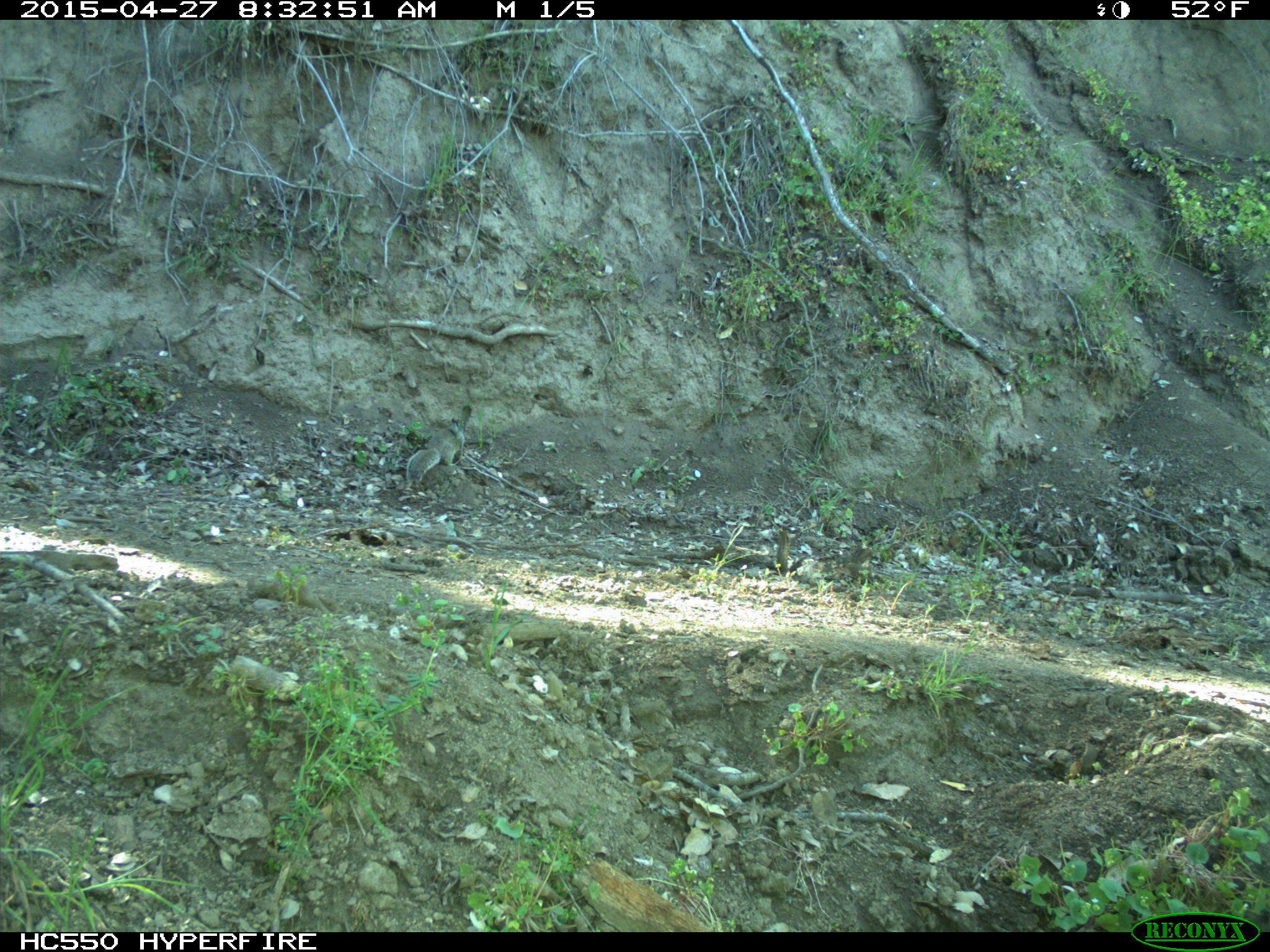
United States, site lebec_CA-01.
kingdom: Animalia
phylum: Chordata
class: Mammalia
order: Rodentia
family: Sciuridae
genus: Otospermophilus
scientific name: Otospermophilus beecheyi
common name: california ground squirrel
Otospermophilus beecheyi (california ground squirrel).